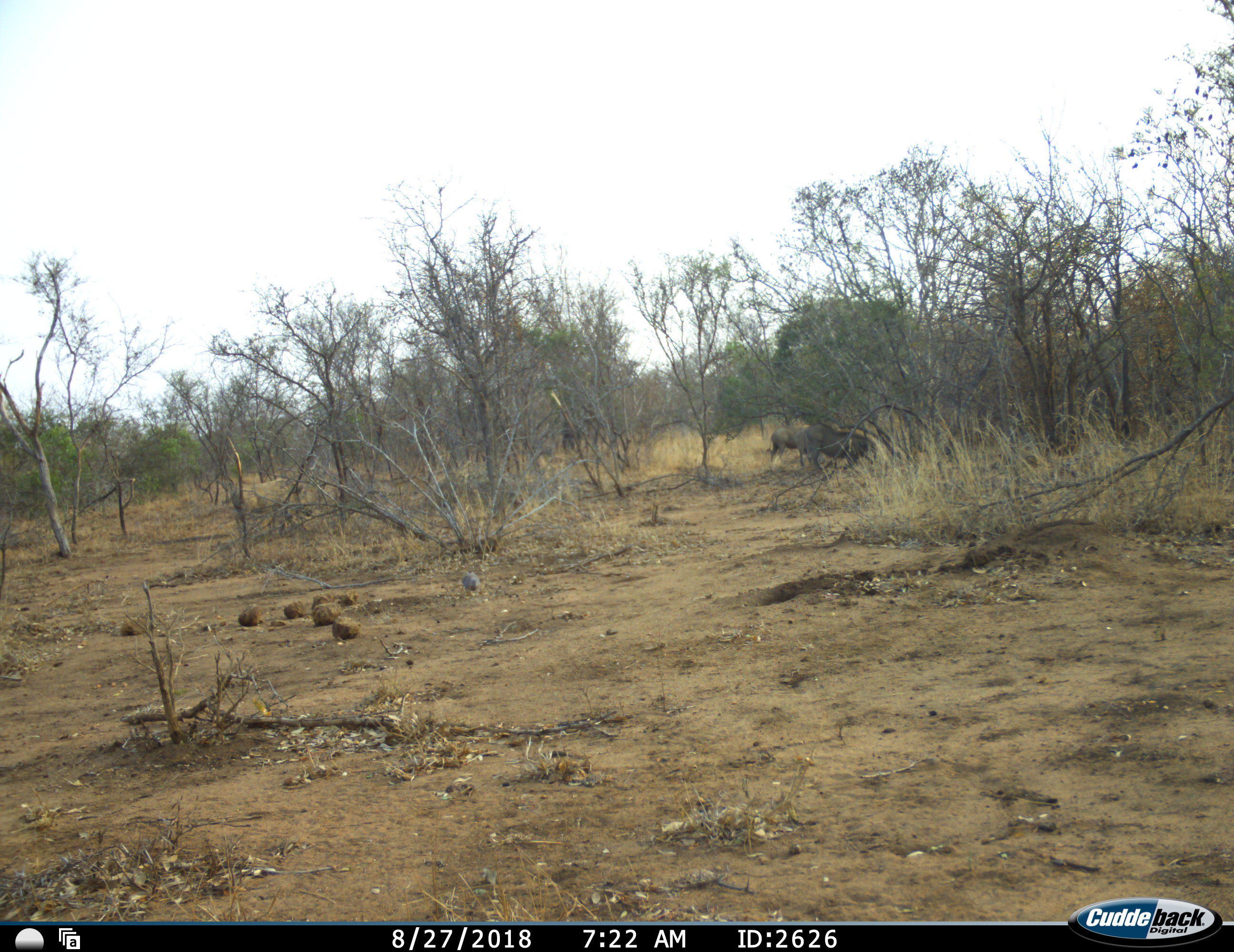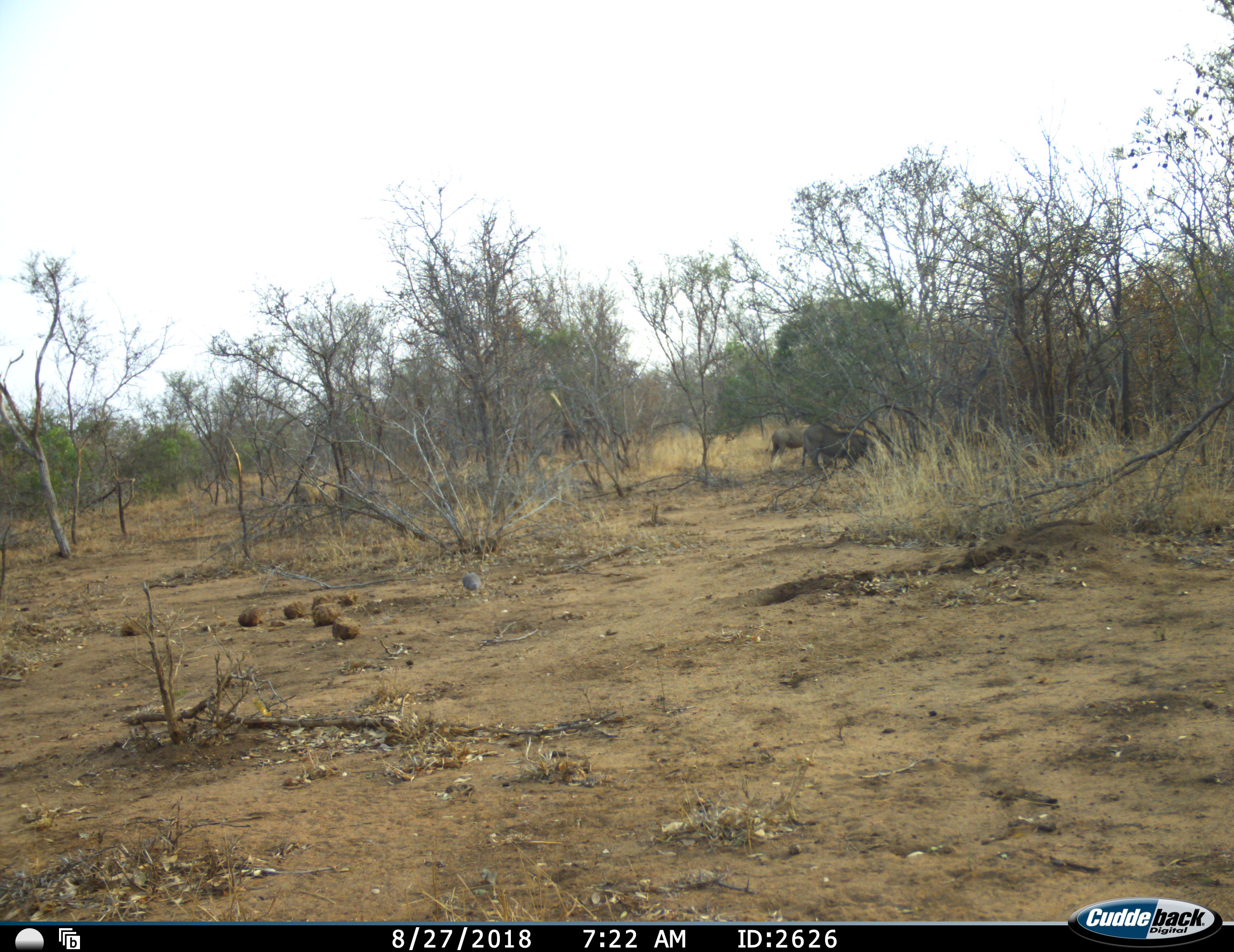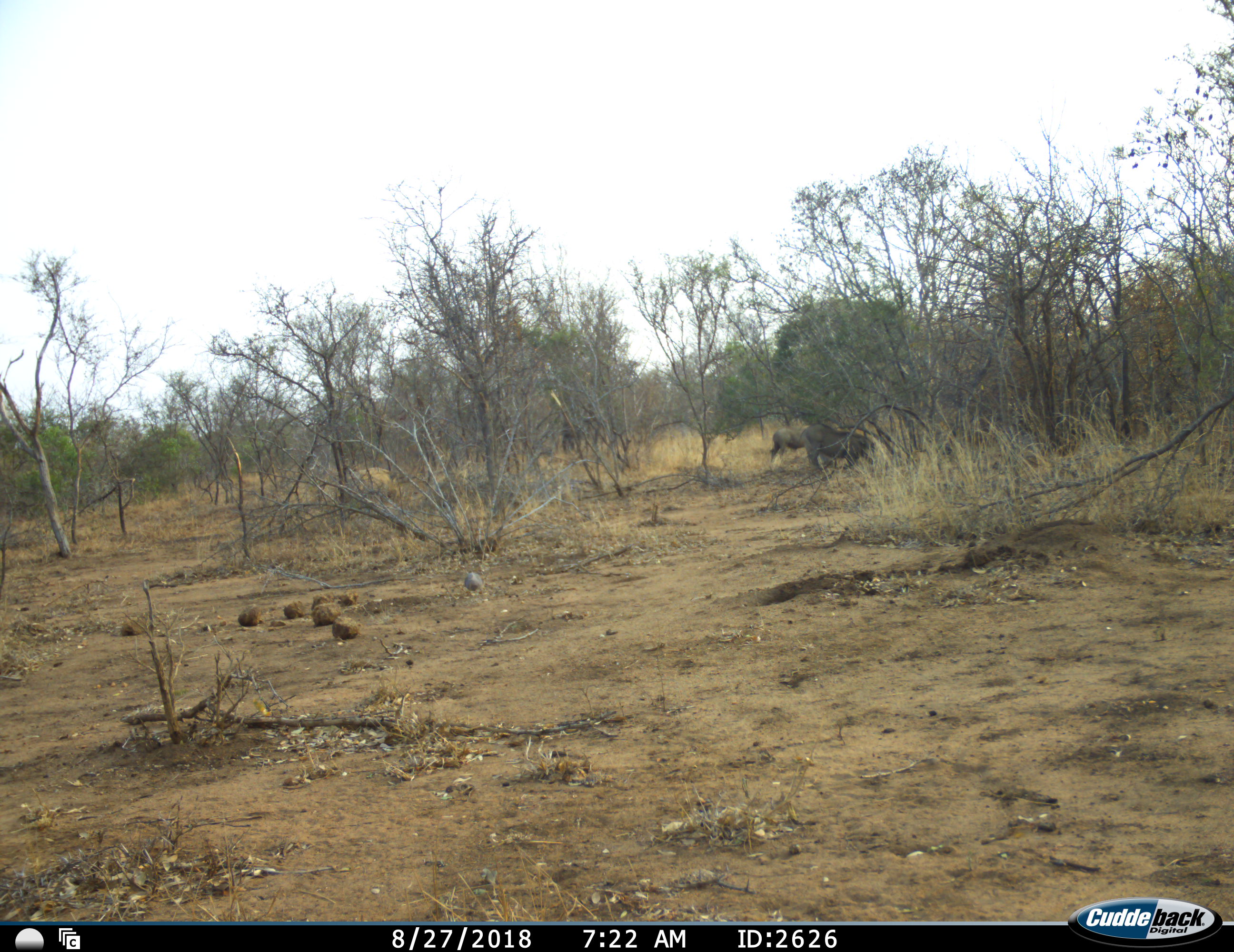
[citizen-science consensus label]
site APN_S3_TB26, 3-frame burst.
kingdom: Animalia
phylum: Chordata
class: Mammalia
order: Artiodactyla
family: Suidae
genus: Phacochoerus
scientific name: Phacochoerus africanus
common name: warthog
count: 3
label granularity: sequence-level